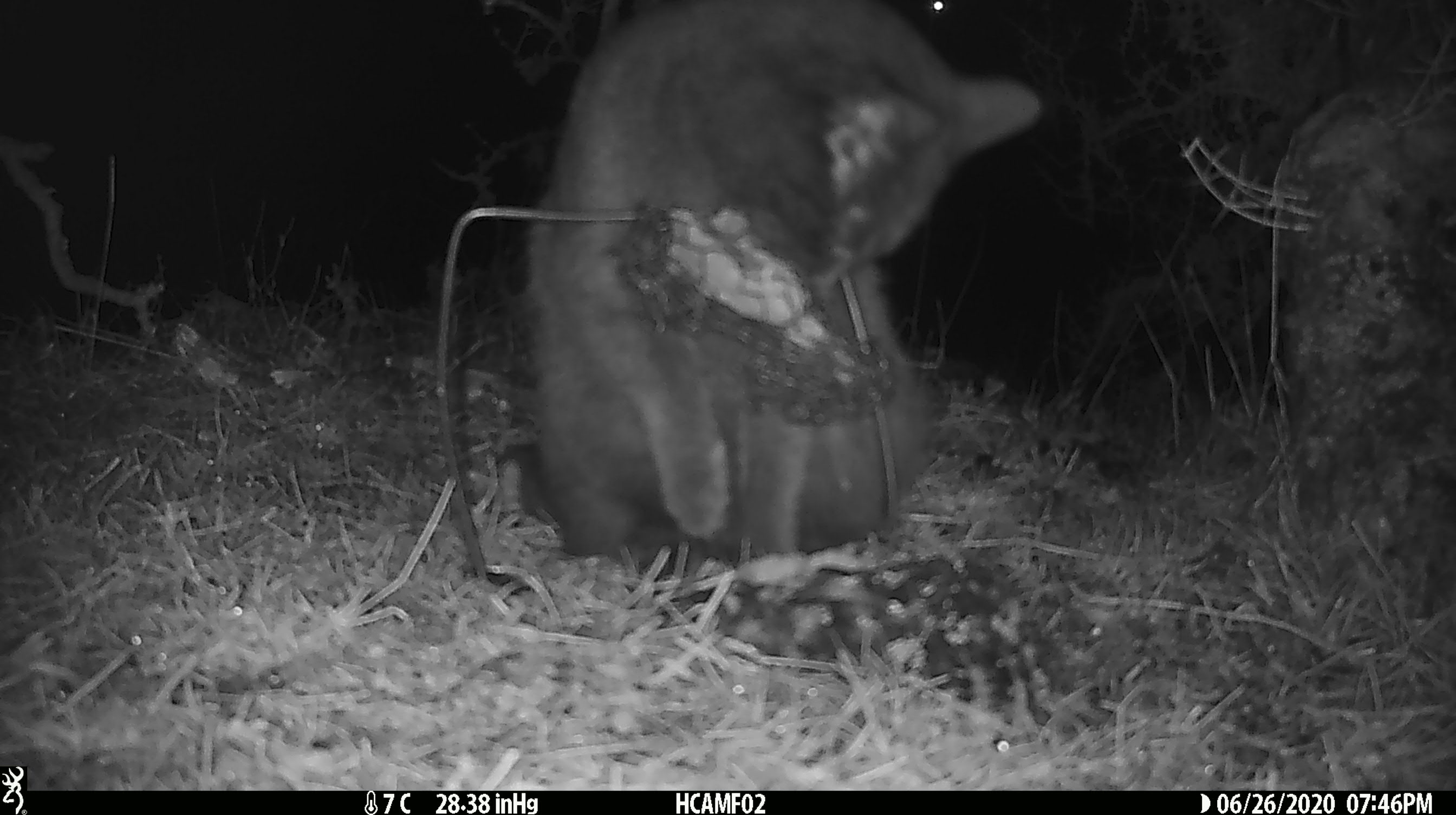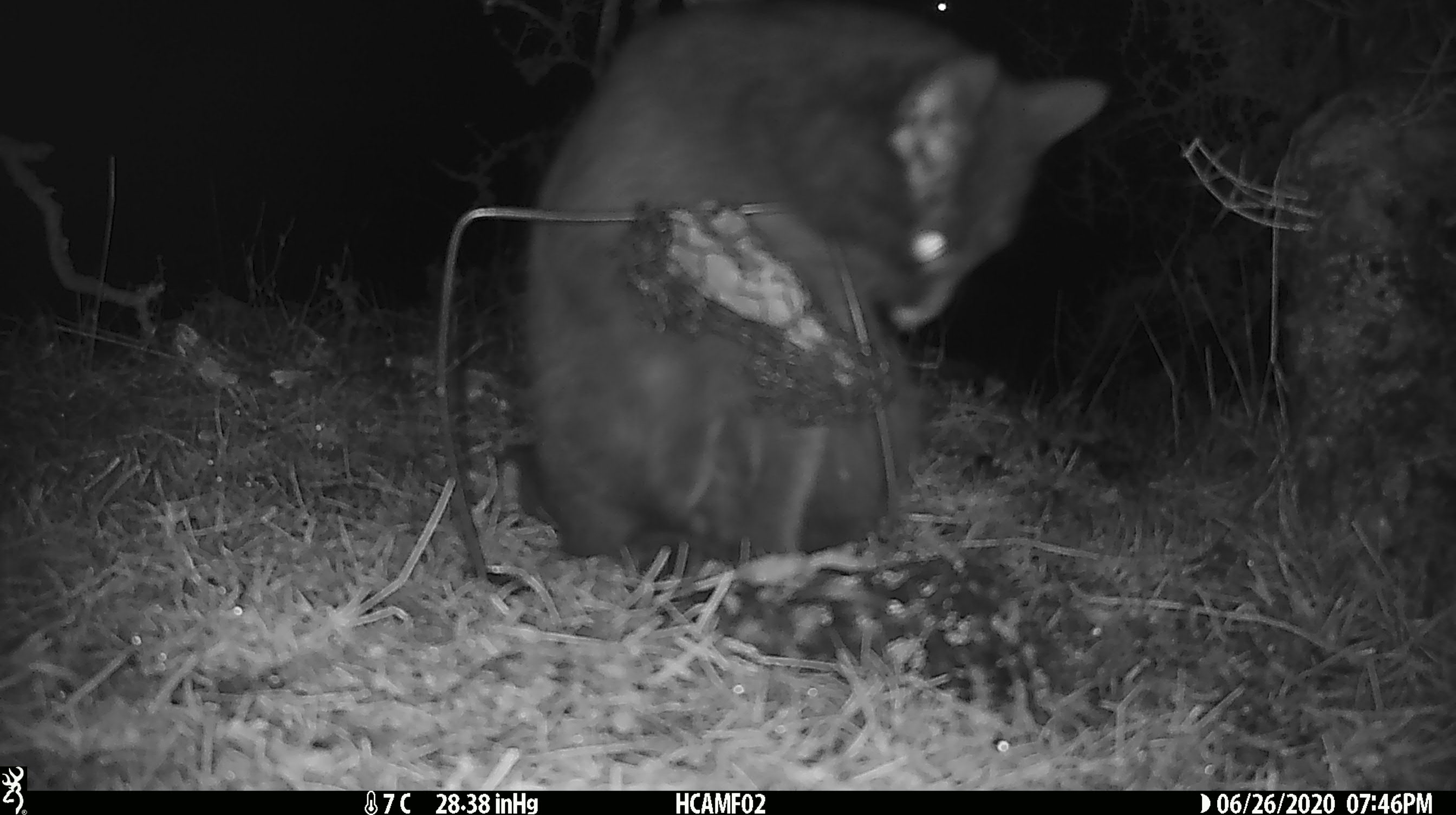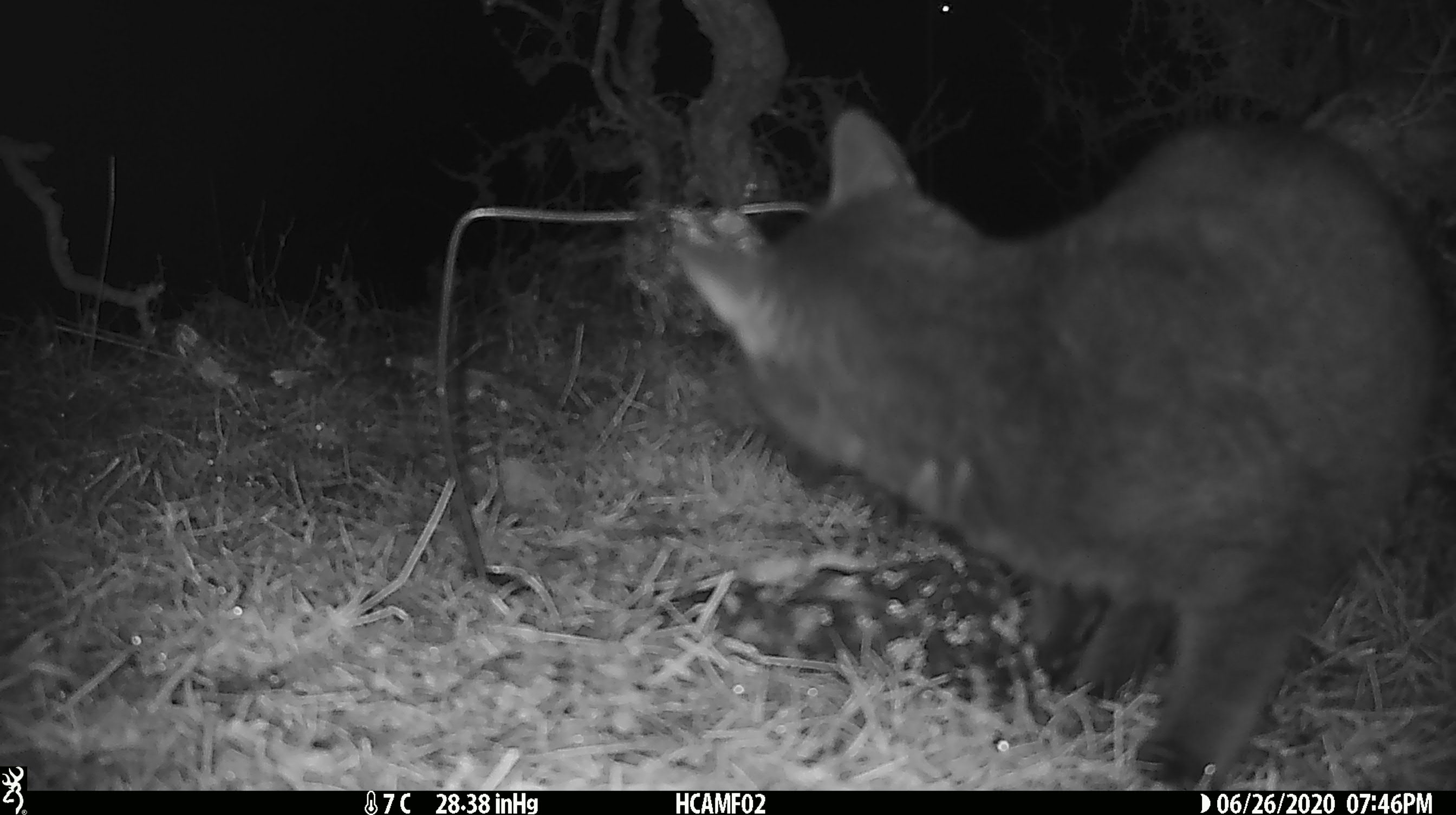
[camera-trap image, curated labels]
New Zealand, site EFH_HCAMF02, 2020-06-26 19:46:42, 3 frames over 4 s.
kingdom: Animalia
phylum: Chordata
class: Mammalia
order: Carnivora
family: Felidae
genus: Felis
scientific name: Felis catus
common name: domestic cat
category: cat